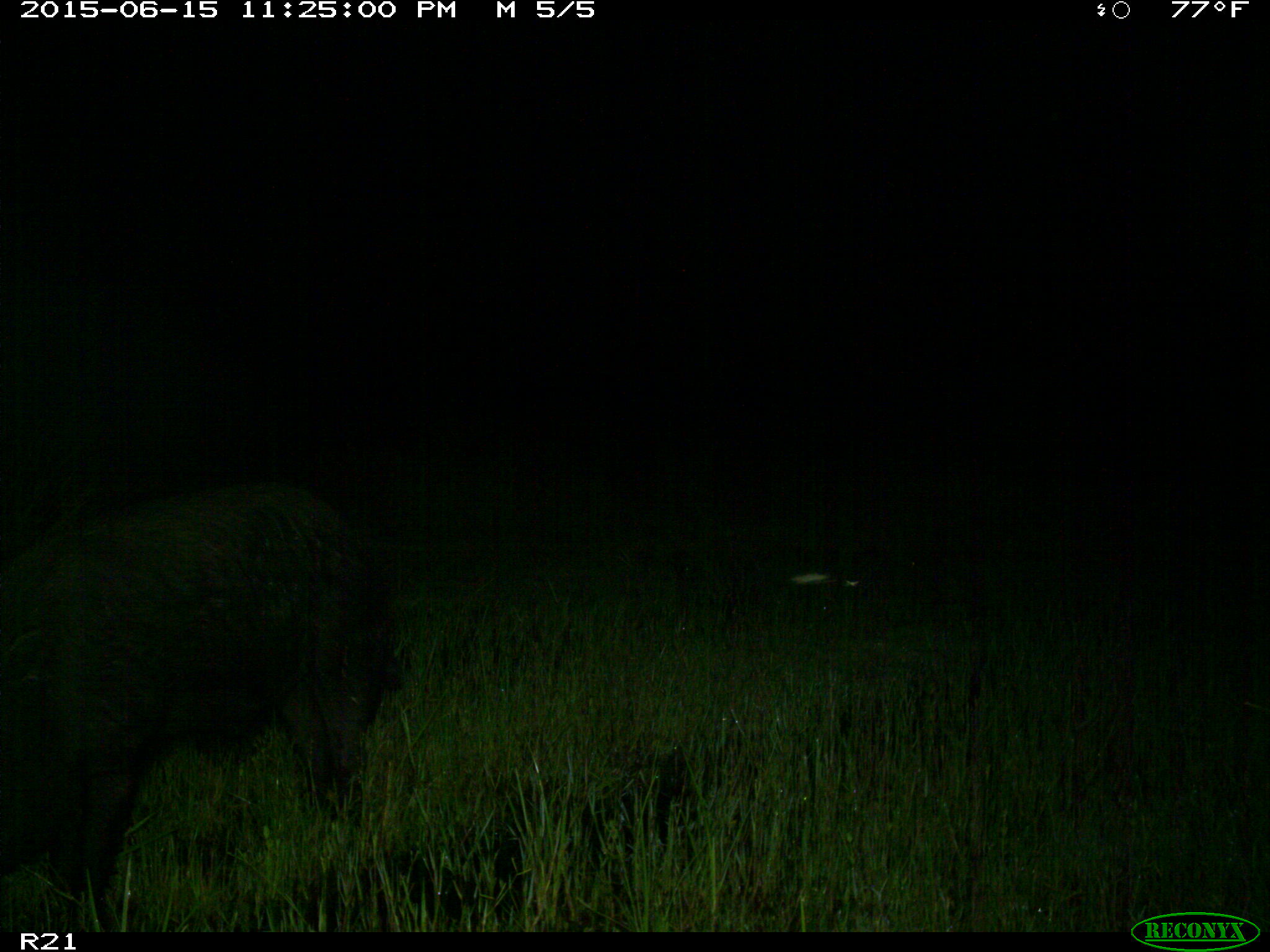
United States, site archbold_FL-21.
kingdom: Animalia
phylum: Chordata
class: Mammalia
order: Artiodactyla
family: Suidae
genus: Sus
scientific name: Sus scrofa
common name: wild boar